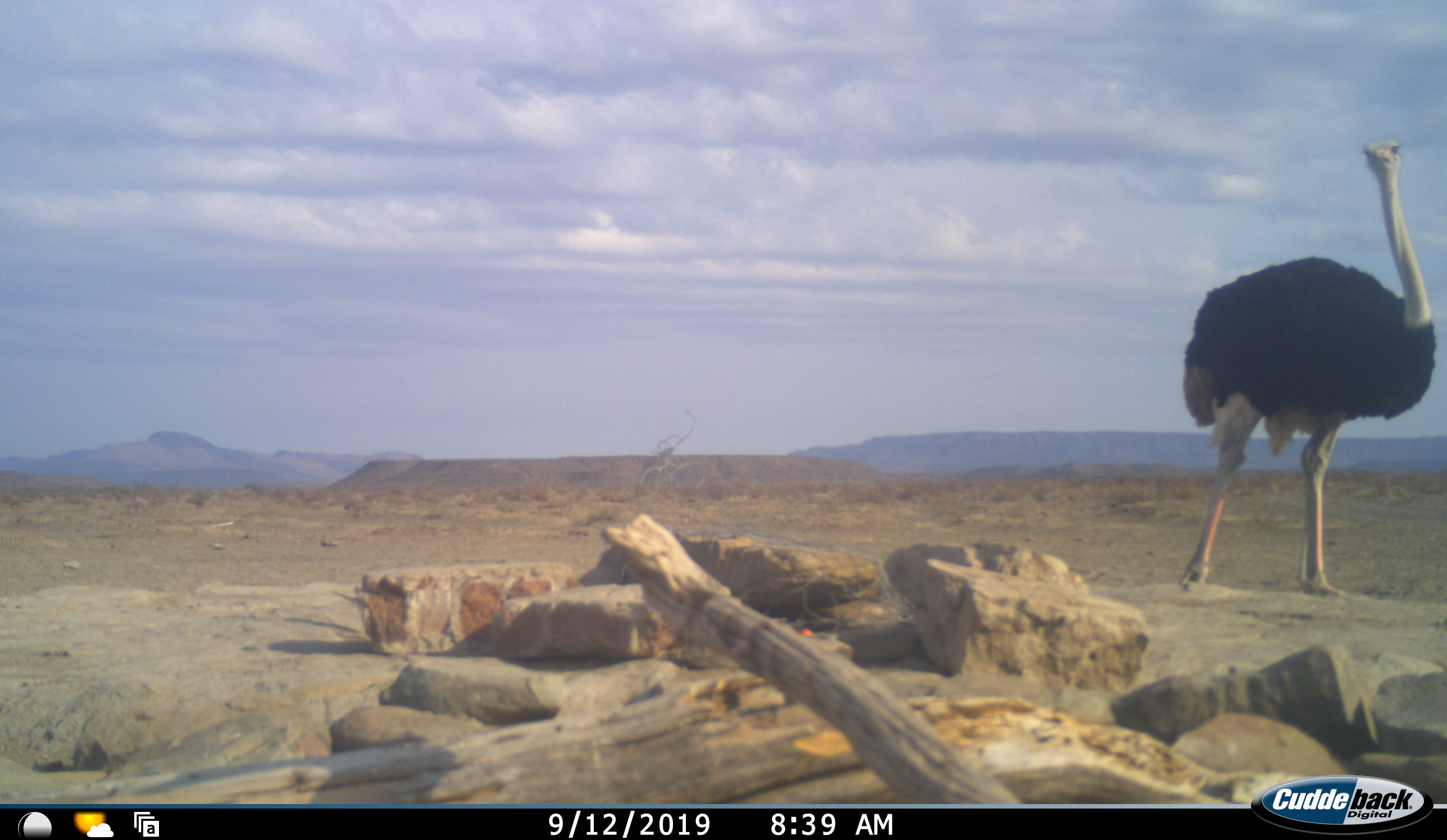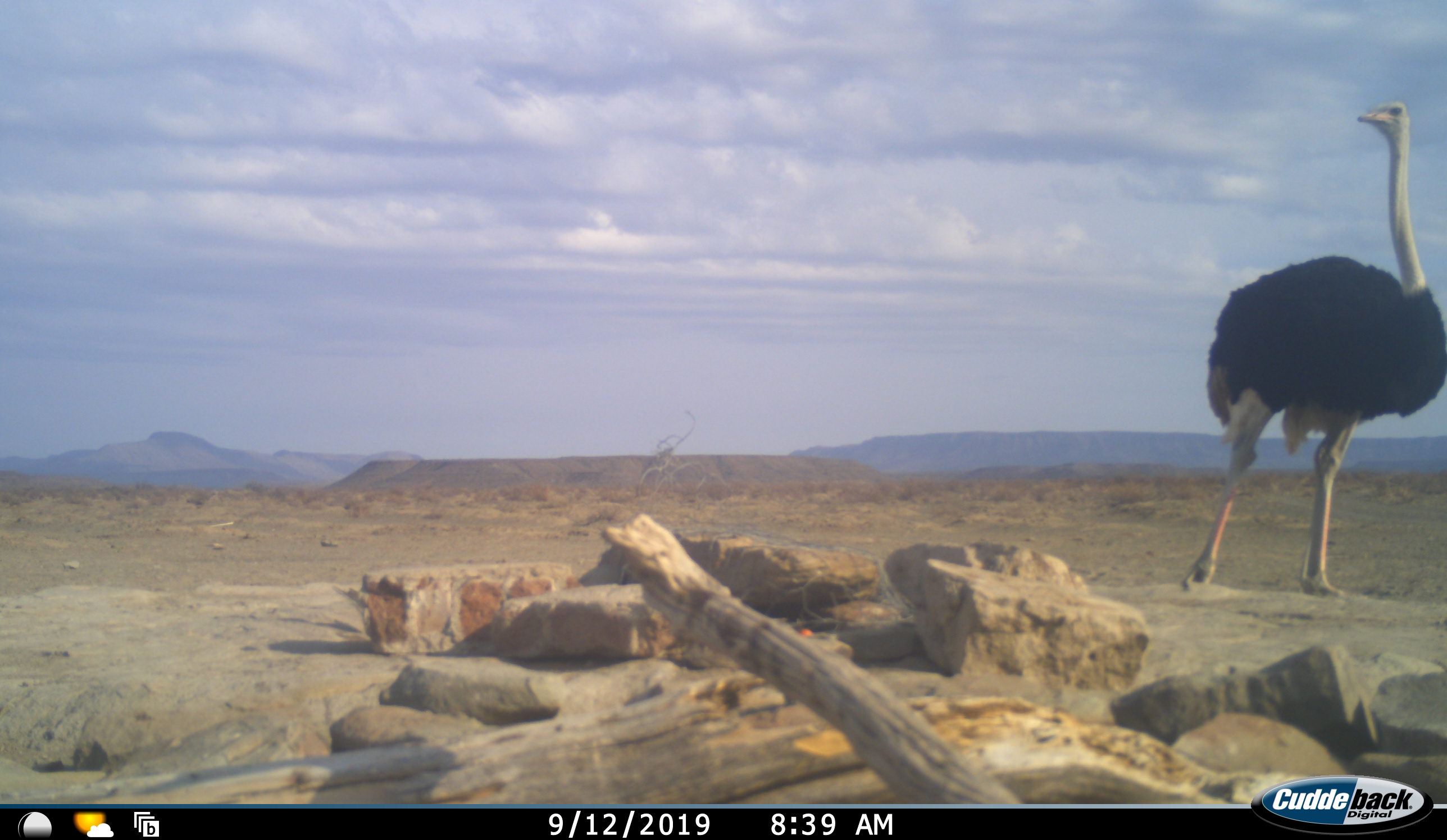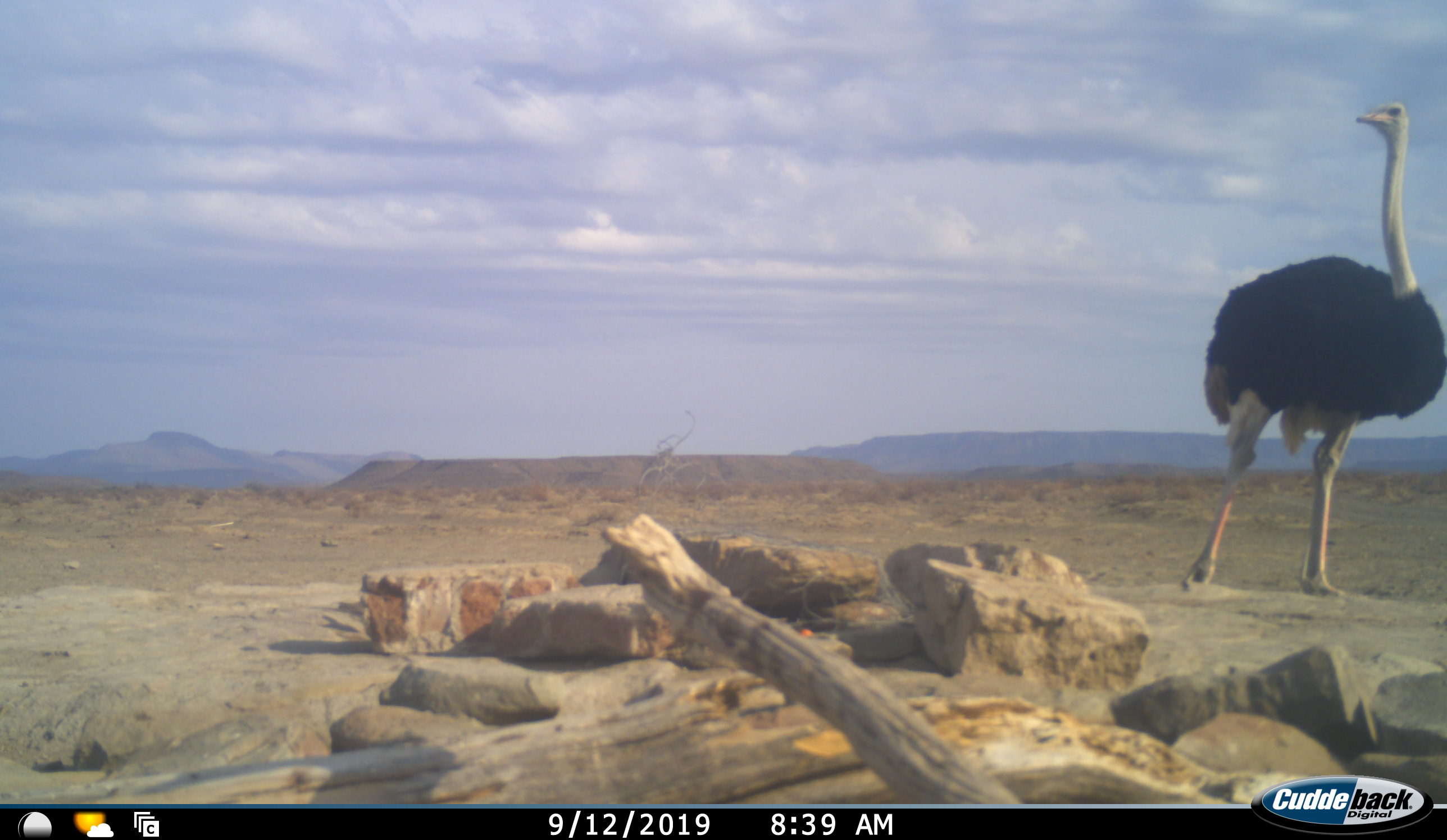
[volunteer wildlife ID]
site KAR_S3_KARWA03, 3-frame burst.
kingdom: Animalia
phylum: Chordata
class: Aves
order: Struthioniformes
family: Struthionidae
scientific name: Struthionidae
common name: ostrich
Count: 1.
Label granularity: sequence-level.